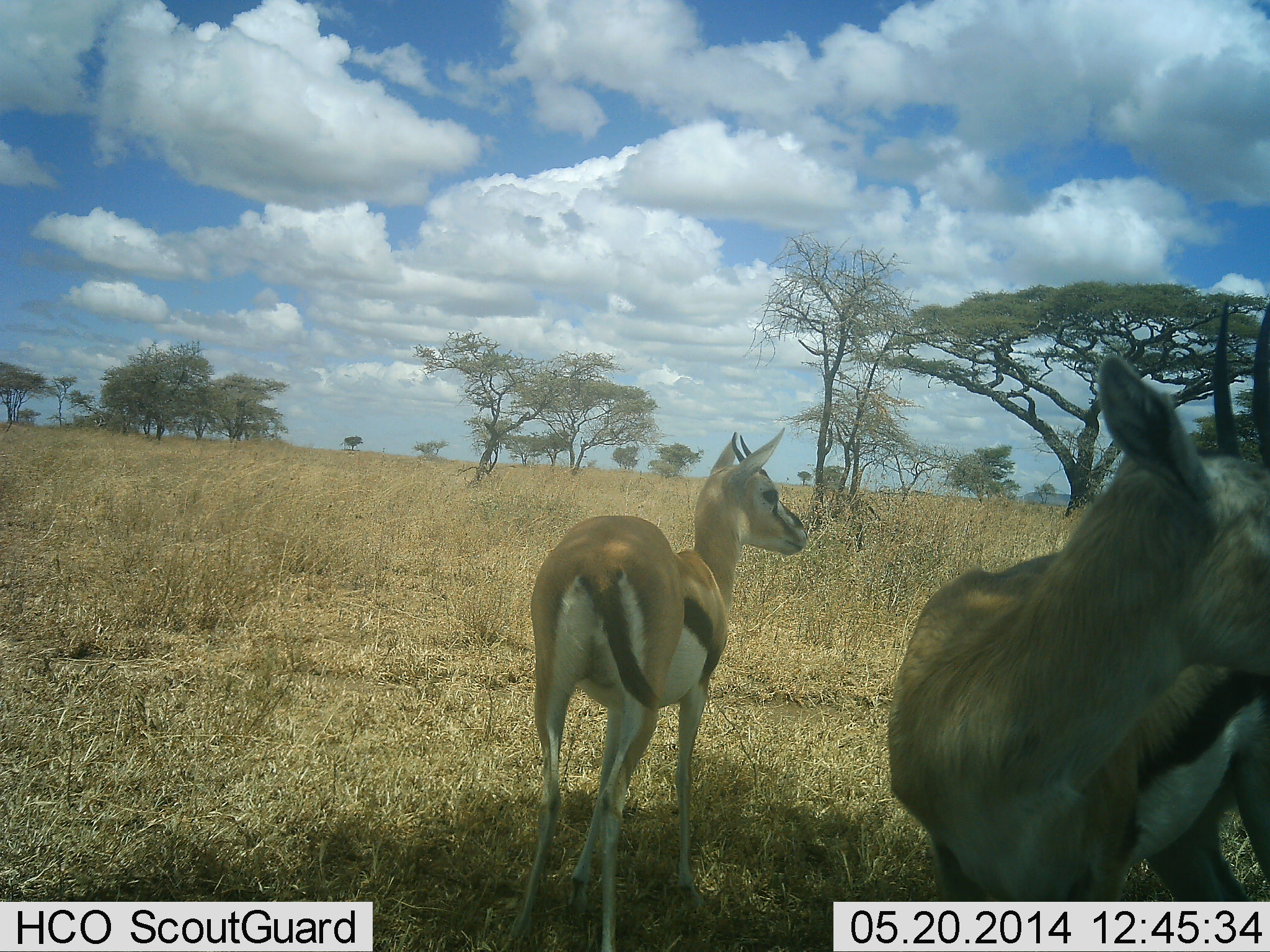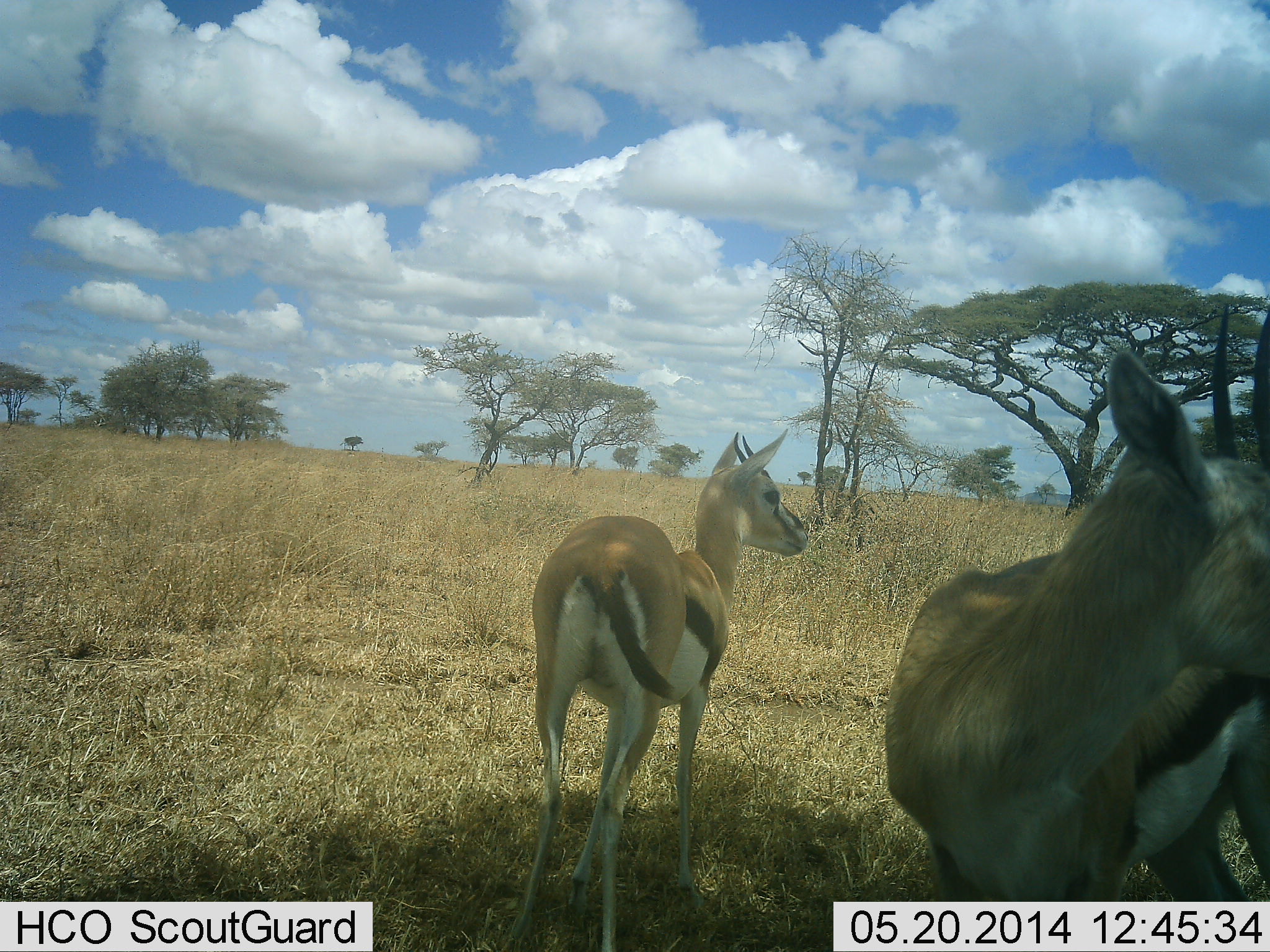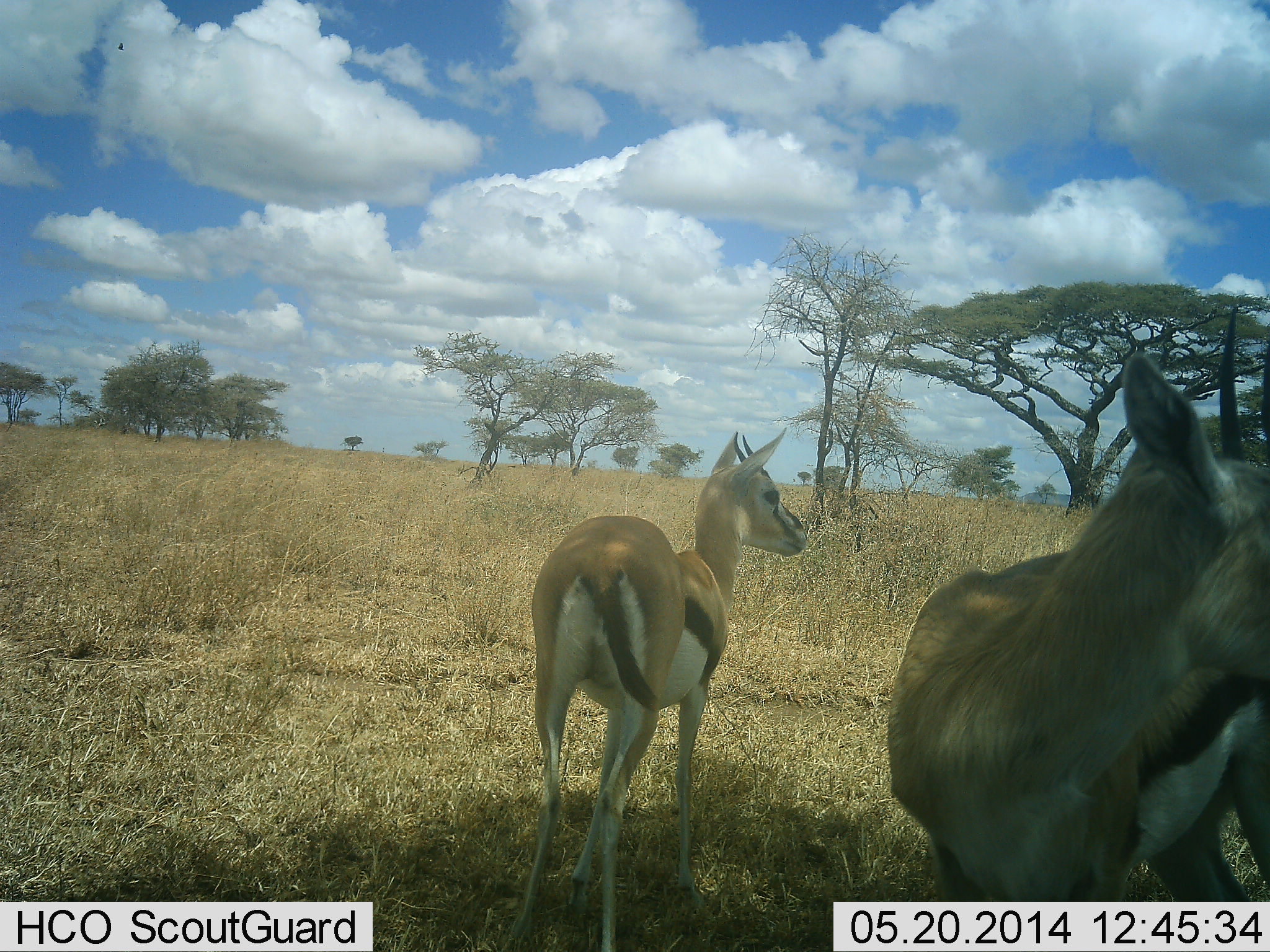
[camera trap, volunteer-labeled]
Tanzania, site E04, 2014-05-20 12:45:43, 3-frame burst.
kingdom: Animalia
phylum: Chordata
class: Mammalia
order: Artiodactyla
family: Bovidae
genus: Eudorcas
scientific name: Eudorcas thomsonii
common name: thomson's gazelle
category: gazellethomsons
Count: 2.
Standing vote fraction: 100%.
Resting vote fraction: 0%.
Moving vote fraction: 0%.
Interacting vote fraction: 0%.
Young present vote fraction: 0%.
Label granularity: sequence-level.